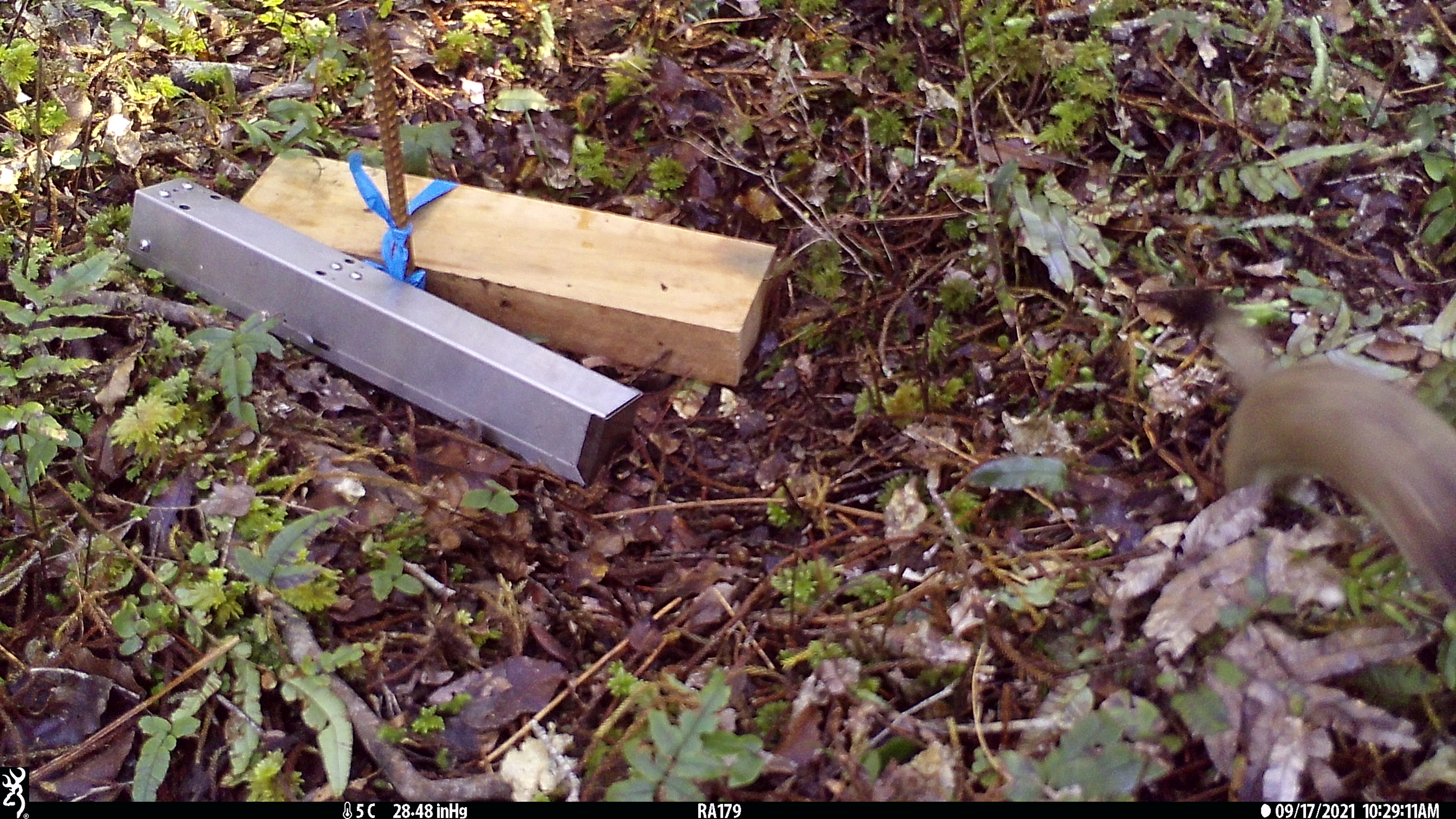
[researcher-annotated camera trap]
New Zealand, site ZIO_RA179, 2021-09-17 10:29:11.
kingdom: Animalia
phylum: Chordata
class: Mammalia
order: Carnivora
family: Mustelidae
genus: Mustela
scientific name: Mustela erminea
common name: stoat